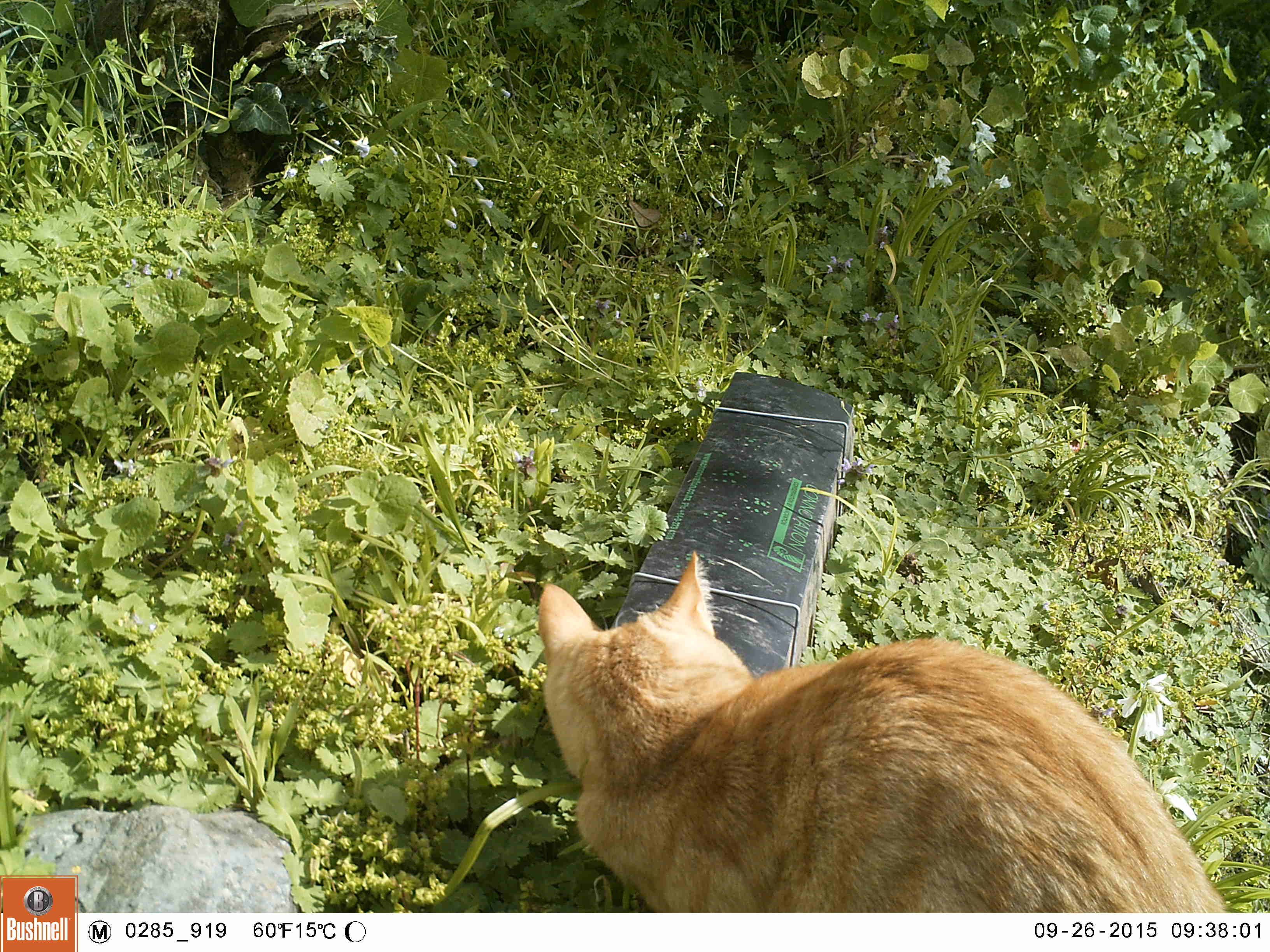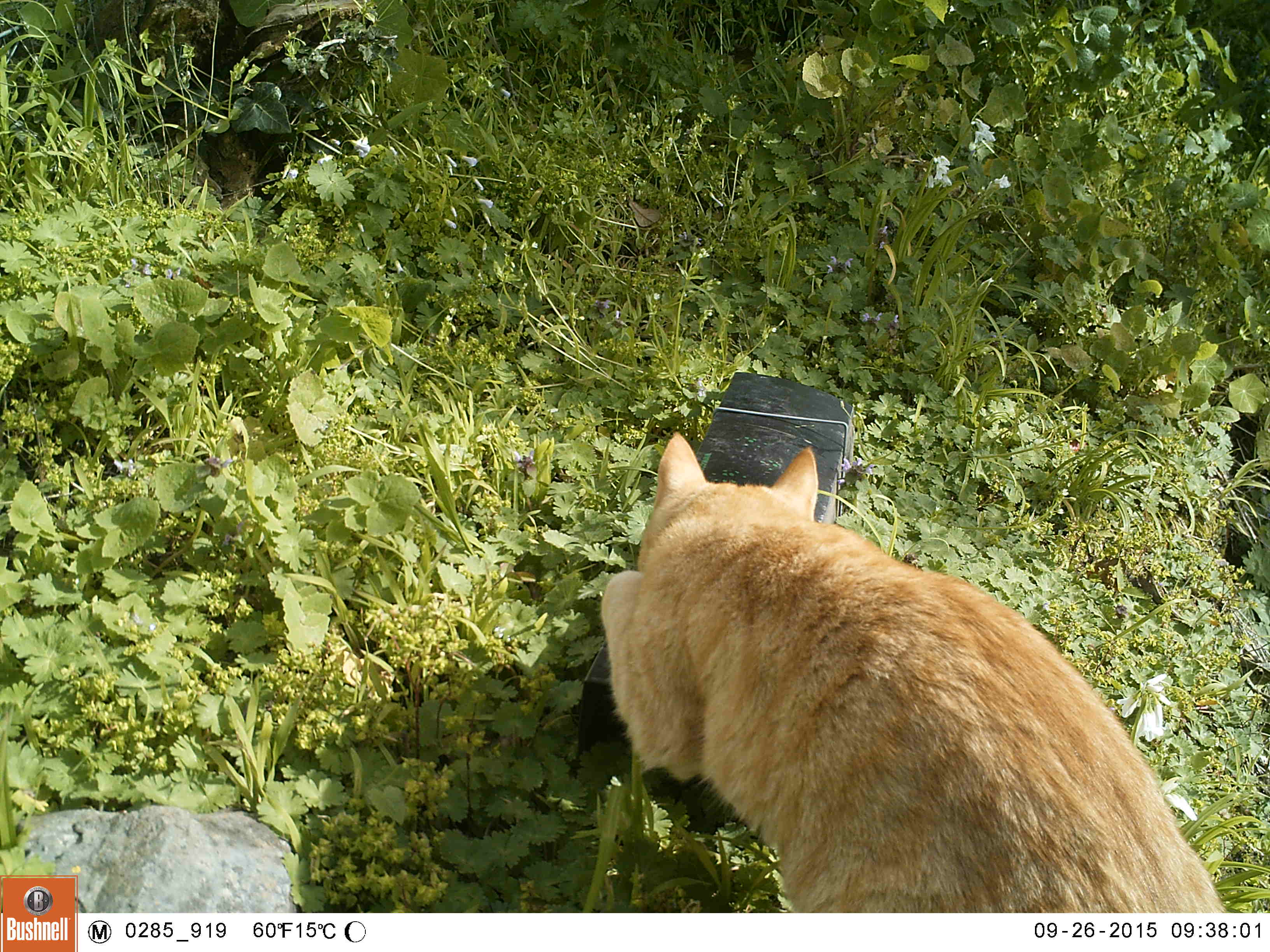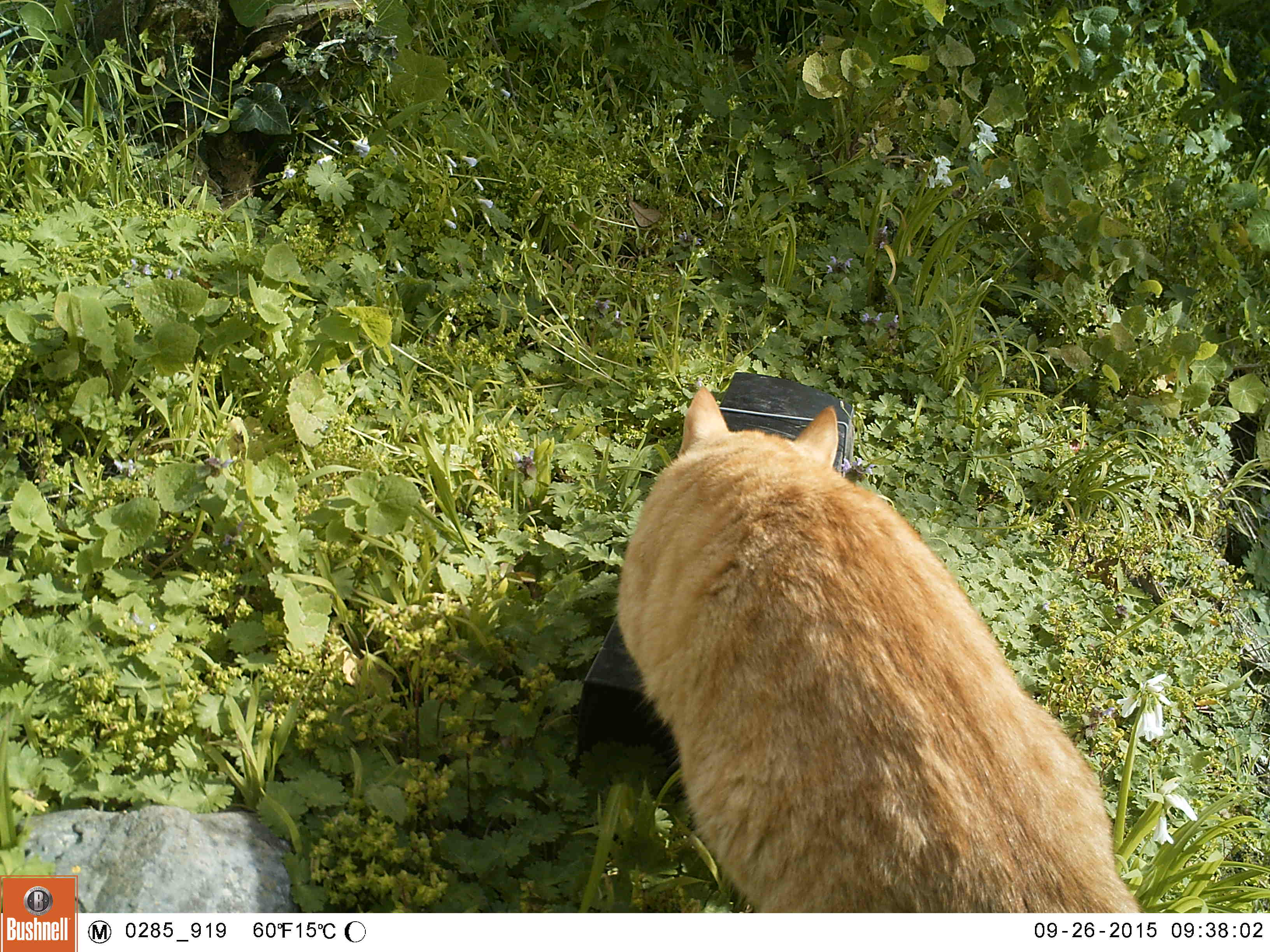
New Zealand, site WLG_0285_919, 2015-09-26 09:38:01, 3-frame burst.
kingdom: Animalia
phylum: Chordata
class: Mammalia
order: Carnivora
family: Felidae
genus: Felis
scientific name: Felis catus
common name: domestic cat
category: cat